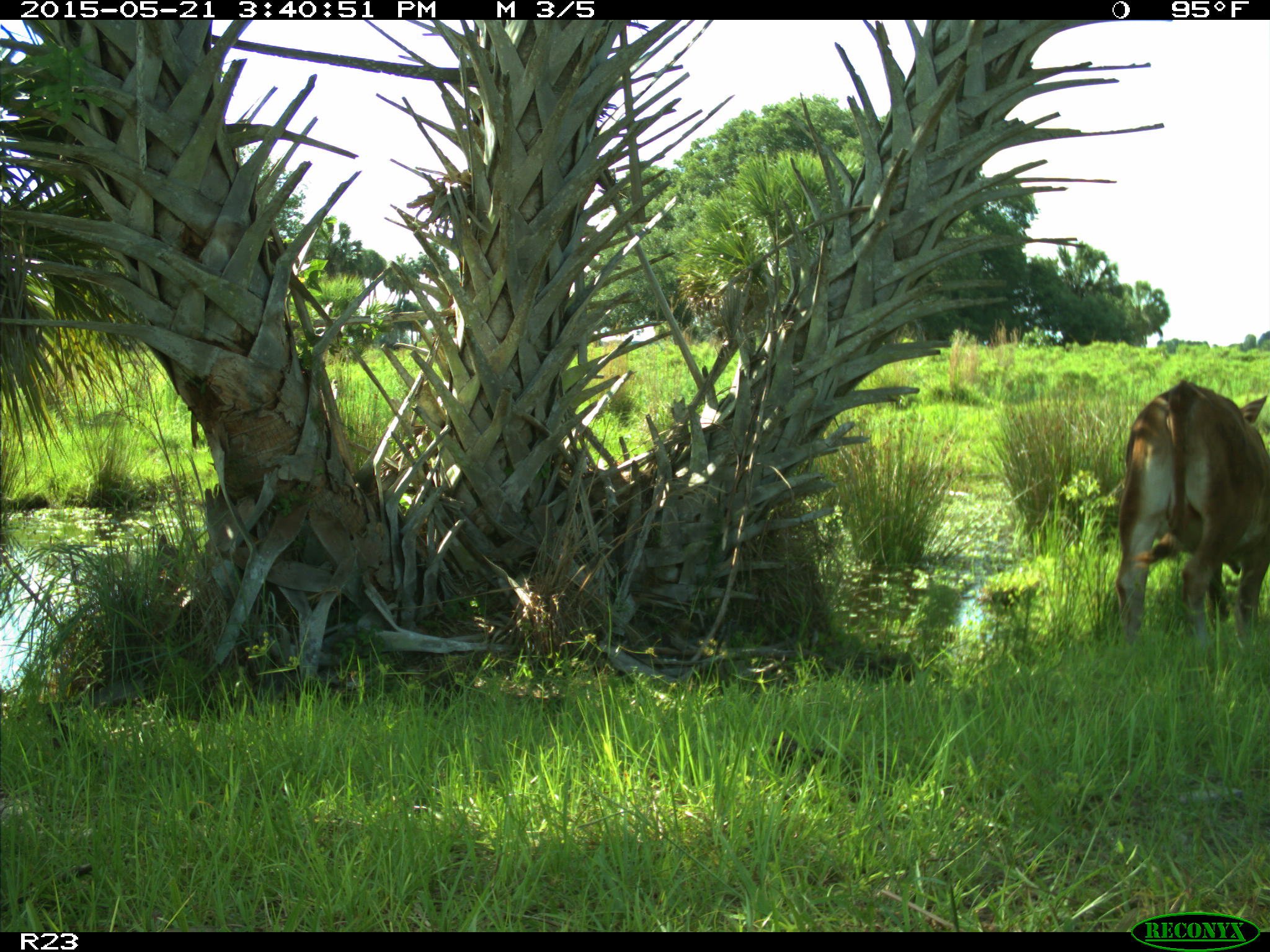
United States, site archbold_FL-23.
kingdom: Animalia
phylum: Chordata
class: Mammalia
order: Artiodactyla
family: Bovidae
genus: Bos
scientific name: Bos taurus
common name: domestic cow